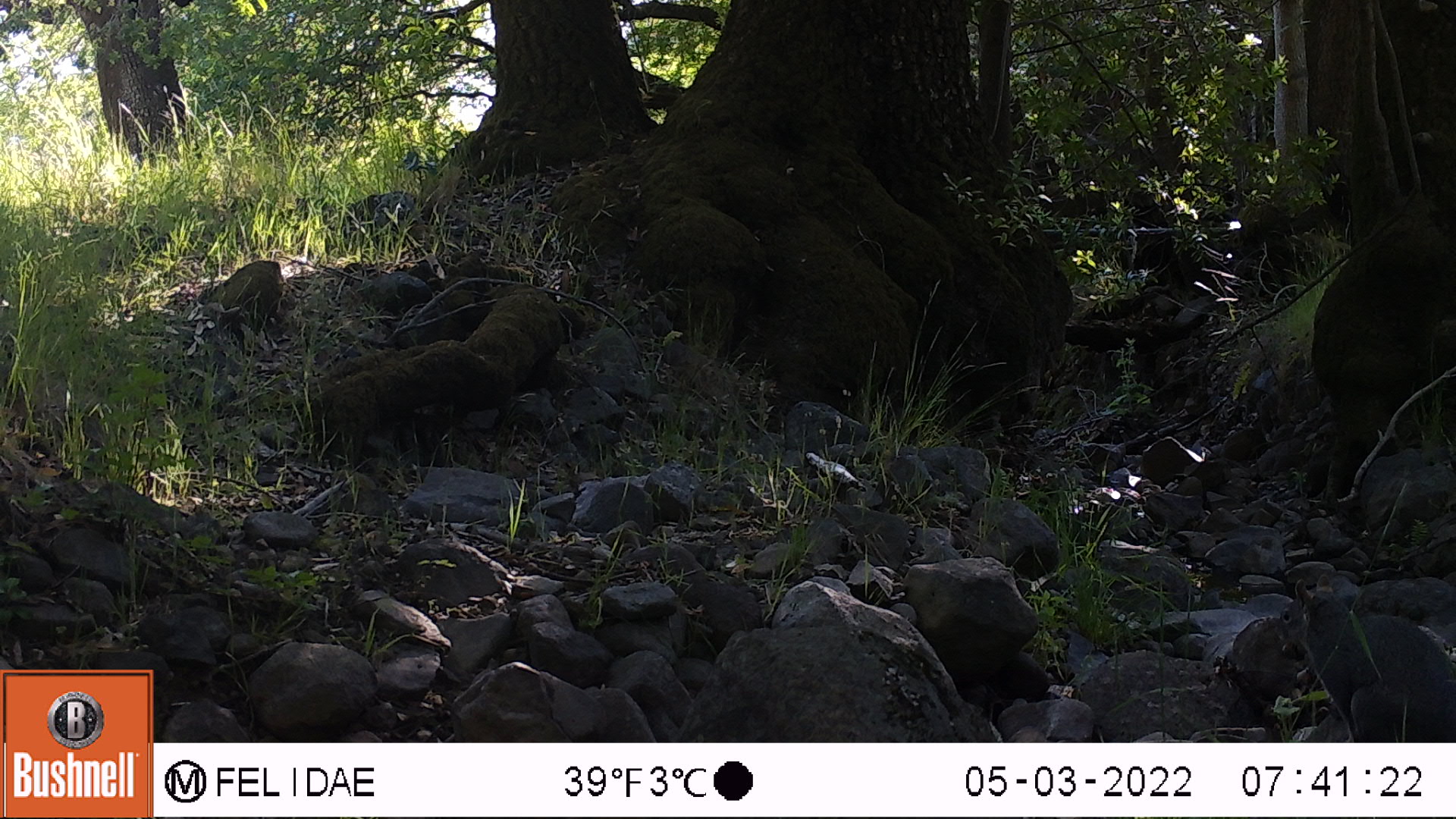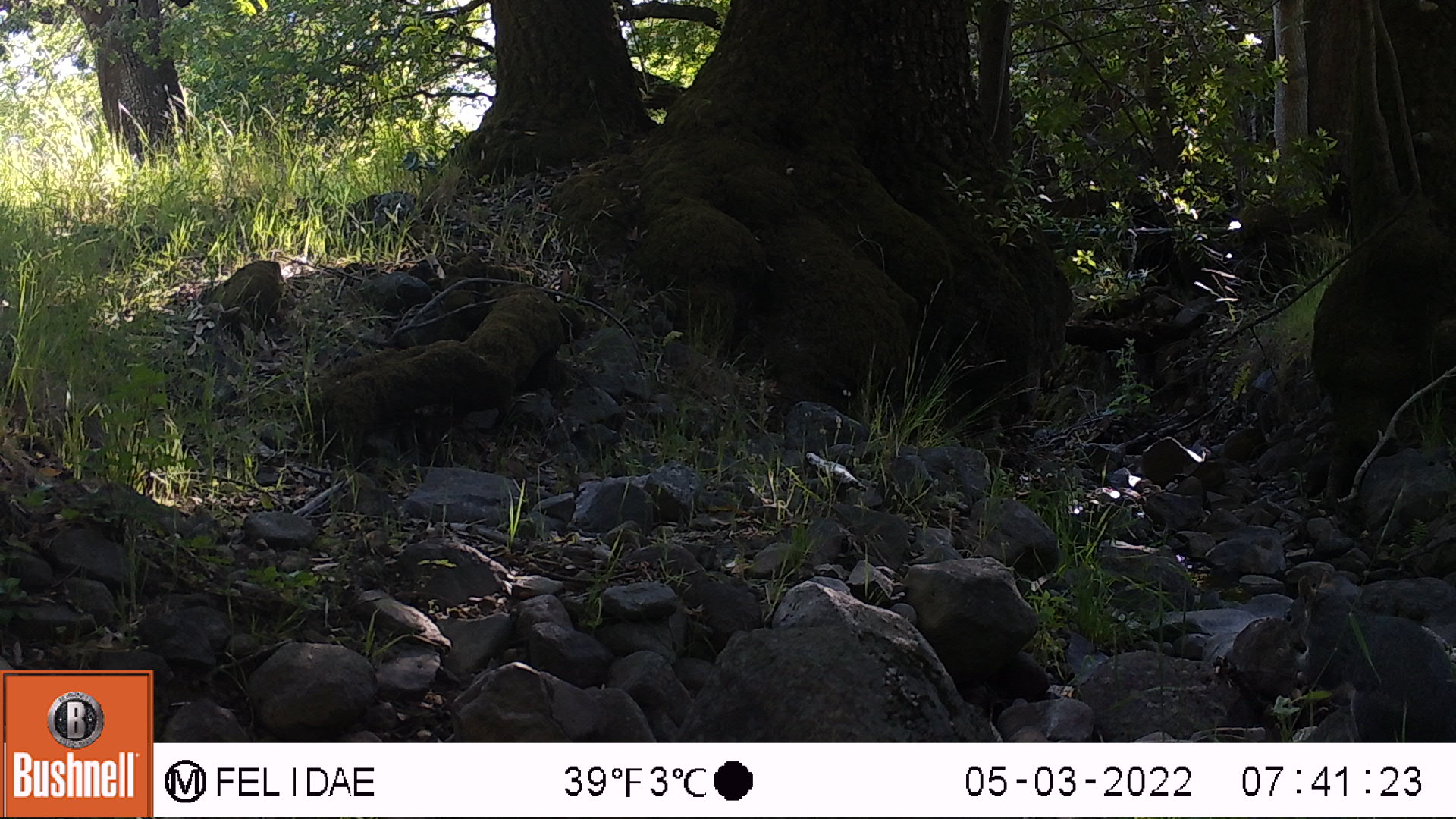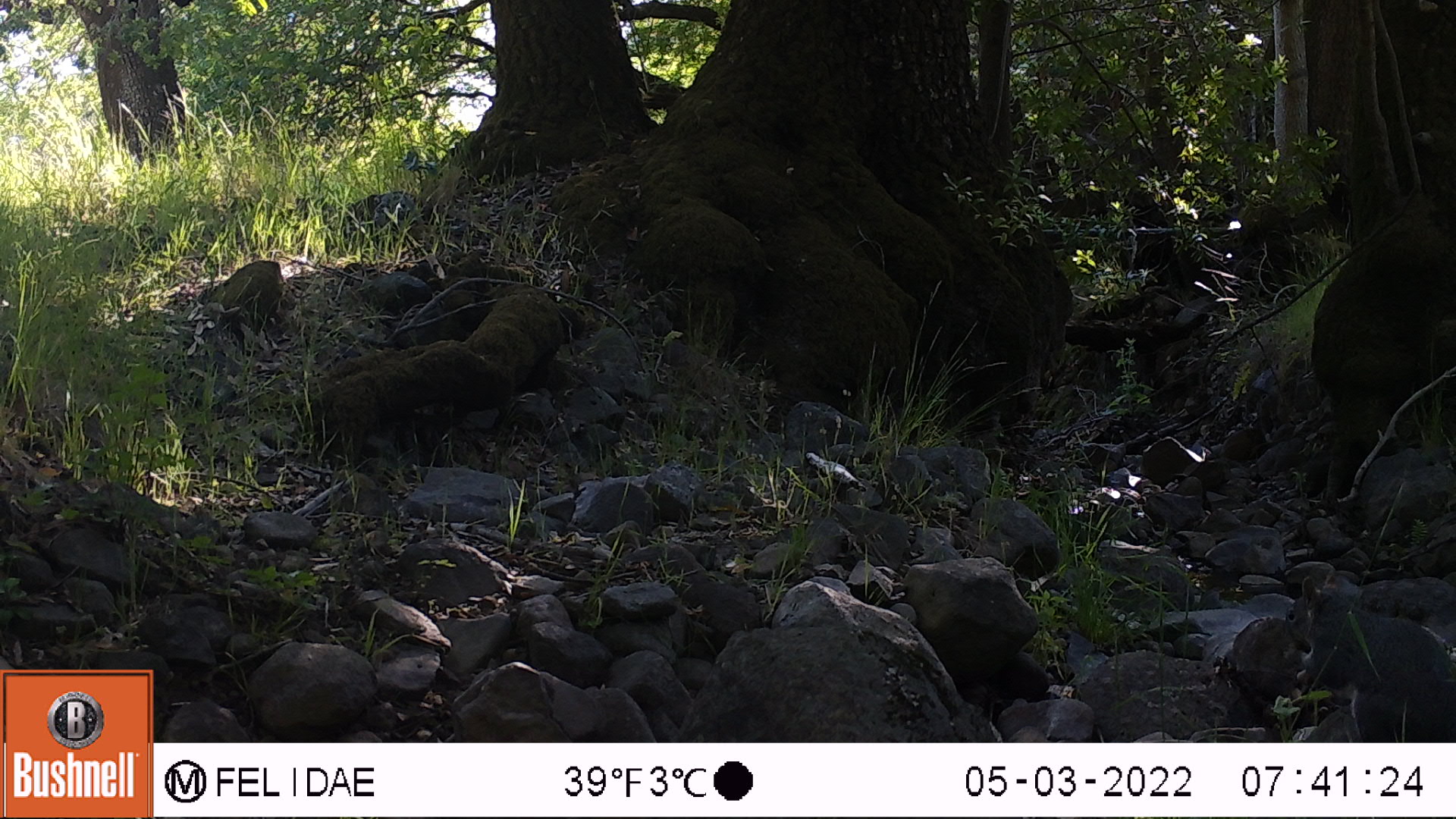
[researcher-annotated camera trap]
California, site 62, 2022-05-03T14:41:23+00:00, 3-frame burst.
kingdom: Animalia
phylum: Chordata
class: Mammalia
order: Rodentia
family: Sciuridae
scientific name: Sciuridae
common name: squirrel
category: unknown squirrel